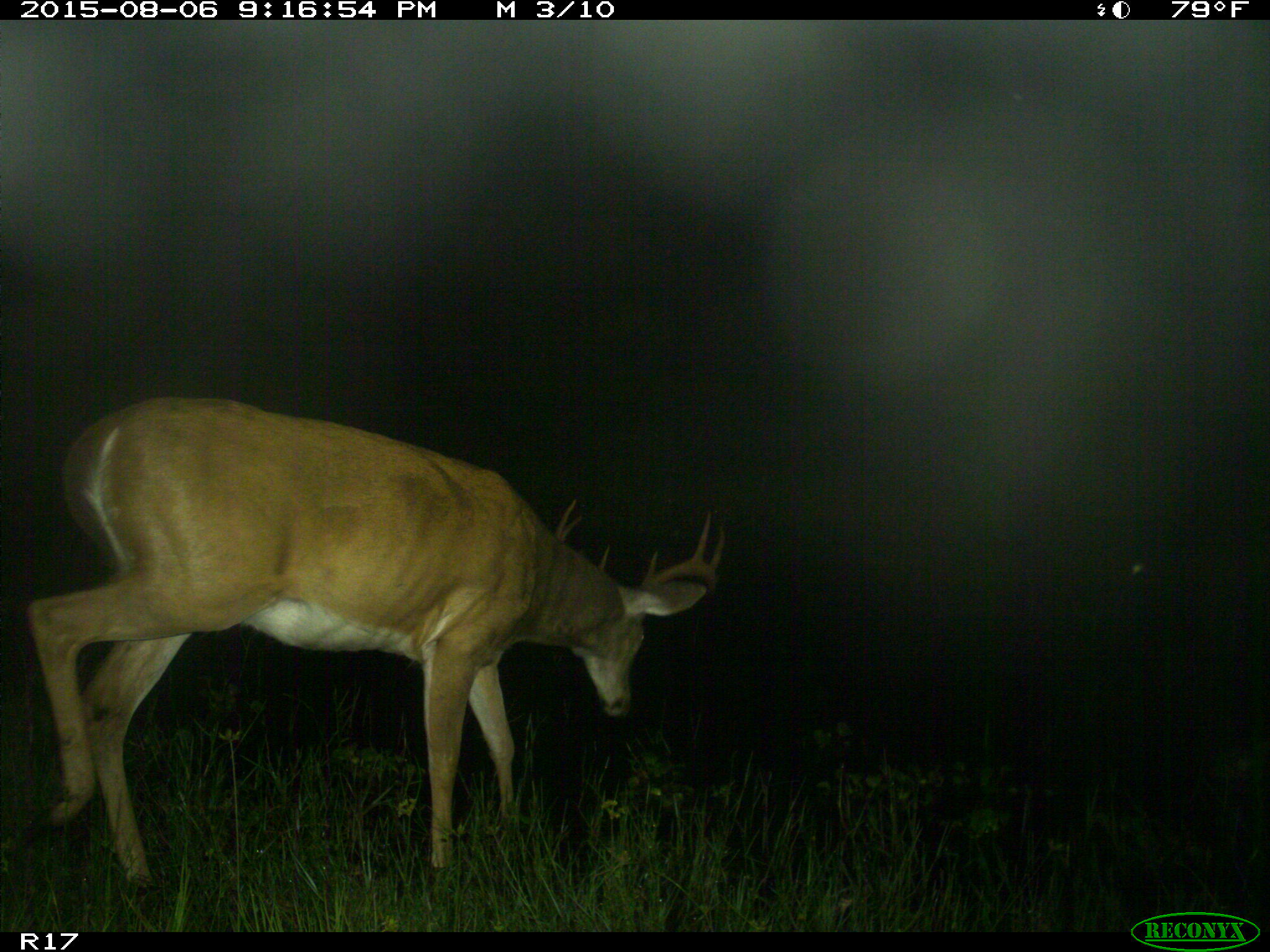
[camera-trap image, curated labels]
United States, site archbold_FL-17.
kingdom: Animalia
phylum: Chordata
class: Mammalia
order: Artiodactyla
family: Cervidae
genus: Odocoileus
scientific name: Odocoileus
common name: deer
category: unidentified deer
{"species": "unidentified deer (deer) (Odocoileus)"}